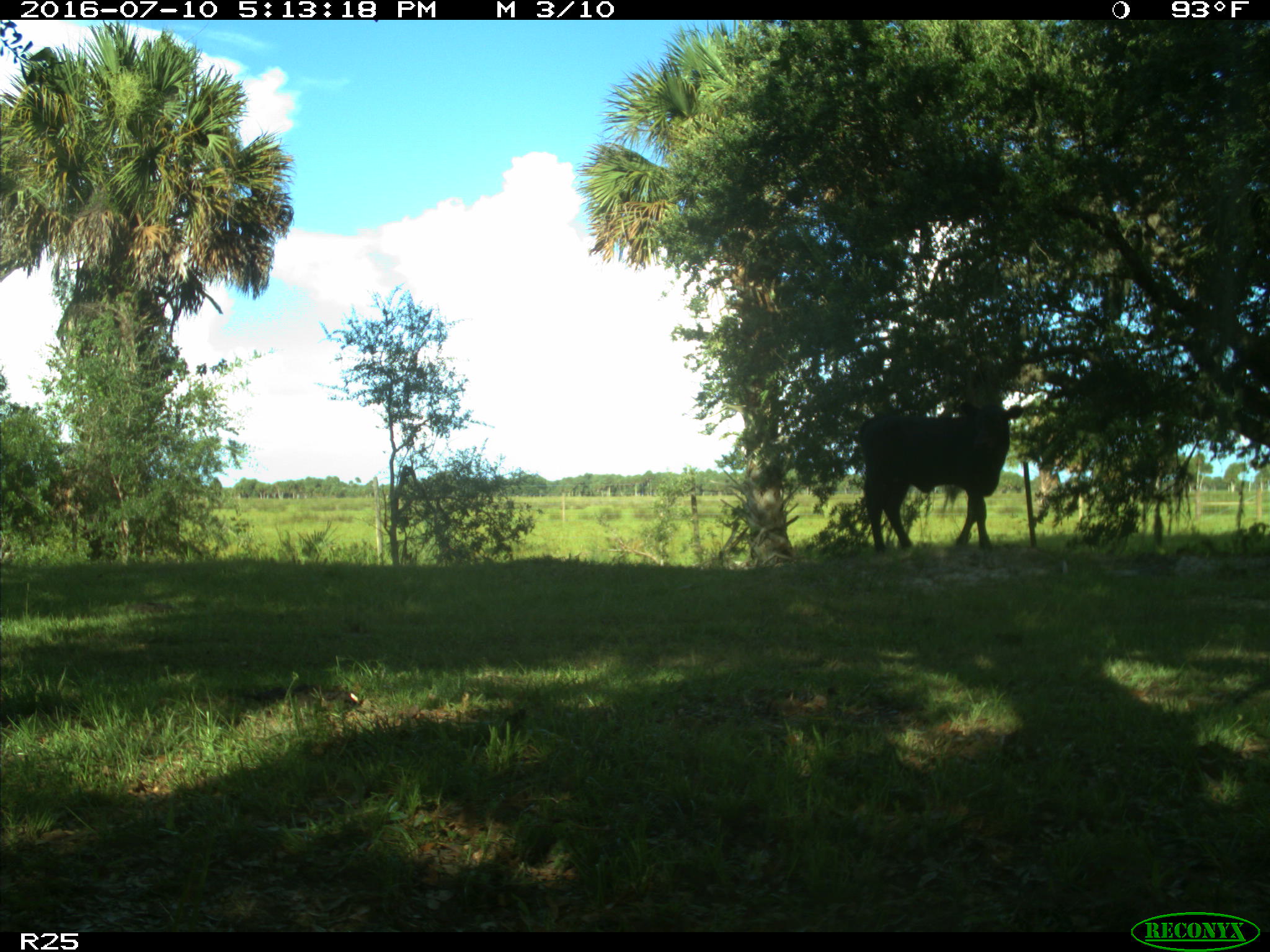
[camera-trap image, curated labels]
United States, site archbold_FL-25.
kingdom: Animalia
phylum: Chordata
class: Mammalia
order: Artiodactyla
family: Bovidae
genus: Bos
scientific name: Bos taurus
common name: domestic cow